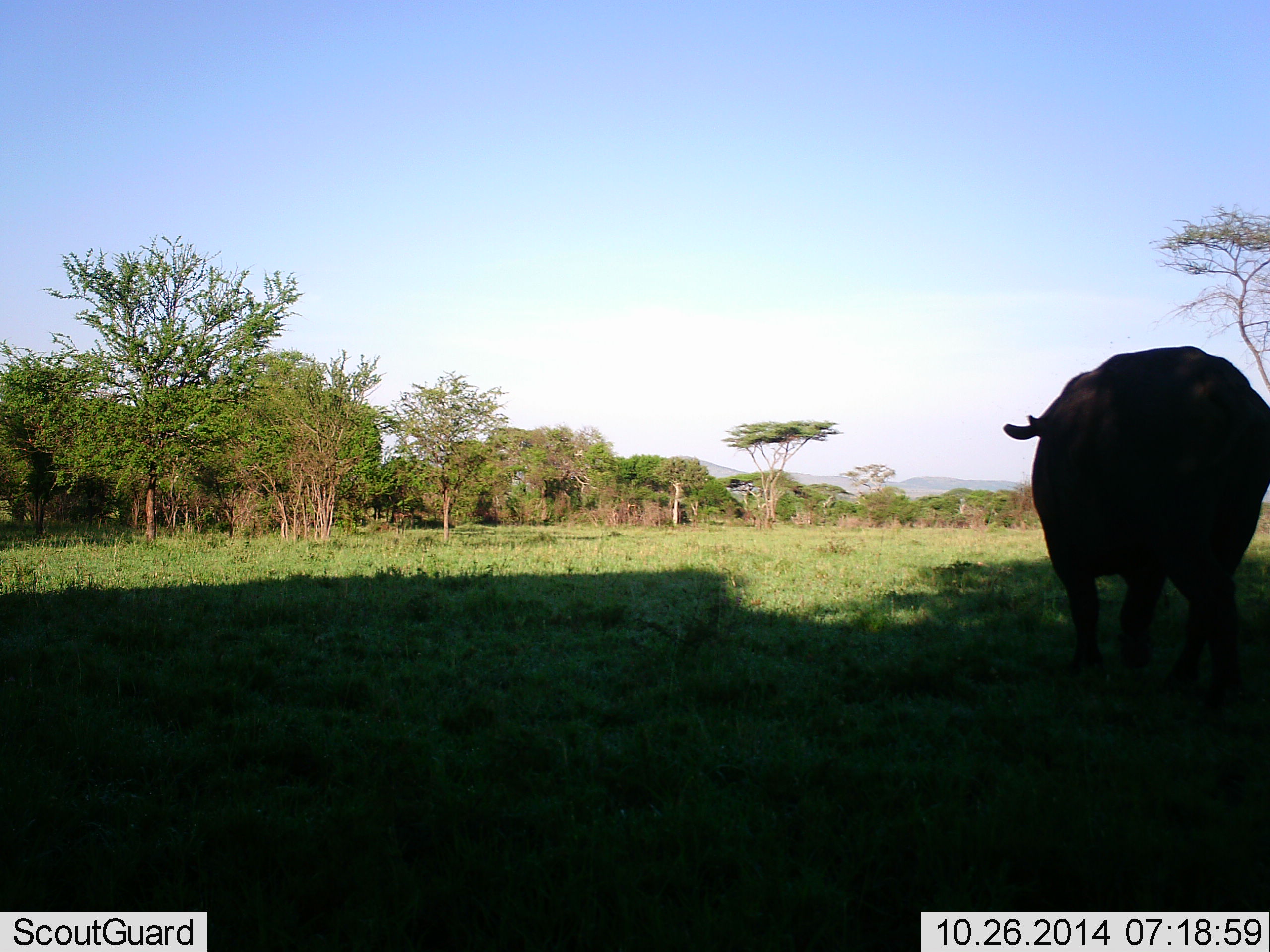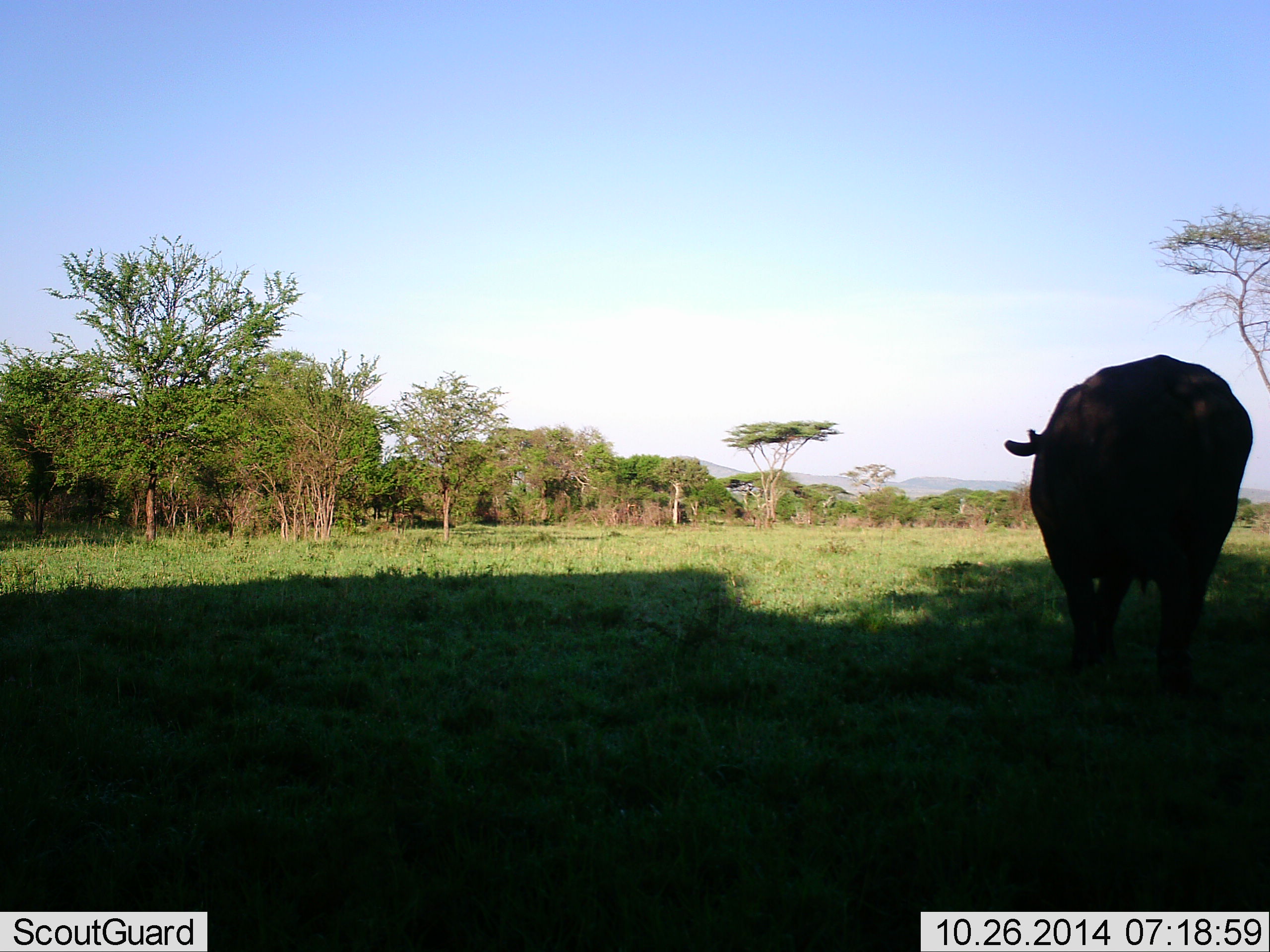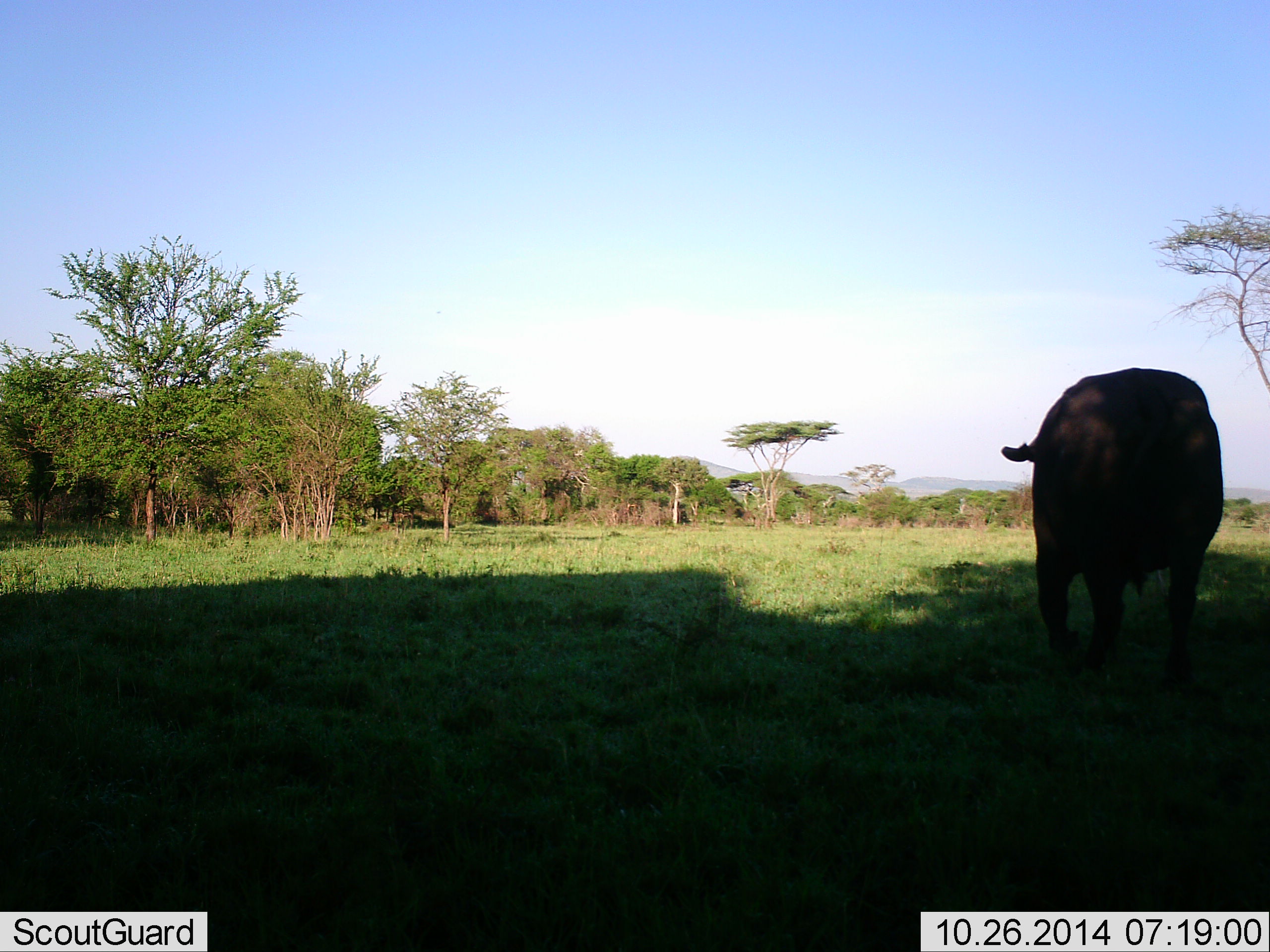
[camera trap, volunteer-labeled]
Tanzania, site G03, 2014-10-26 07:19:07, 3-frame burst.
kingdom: Animalia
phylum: Chordata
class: Mammalia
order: Artiodactyla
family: Bovidae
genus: Syncerus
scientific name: Syncerus caffer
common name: cape buffalo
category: buffalo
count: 1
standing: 20%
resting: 0%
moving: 90%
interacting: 0%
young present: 0%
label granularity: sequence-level